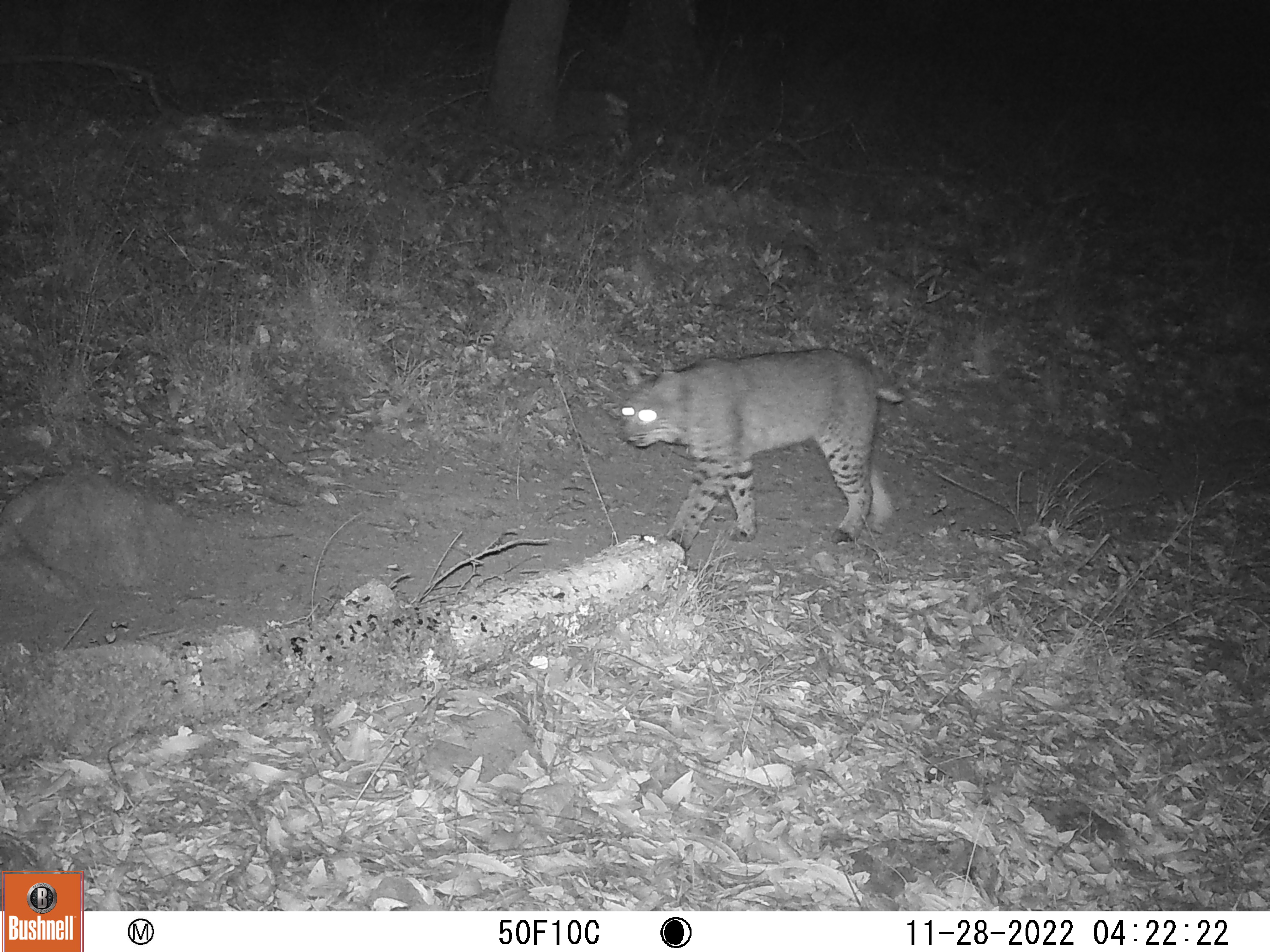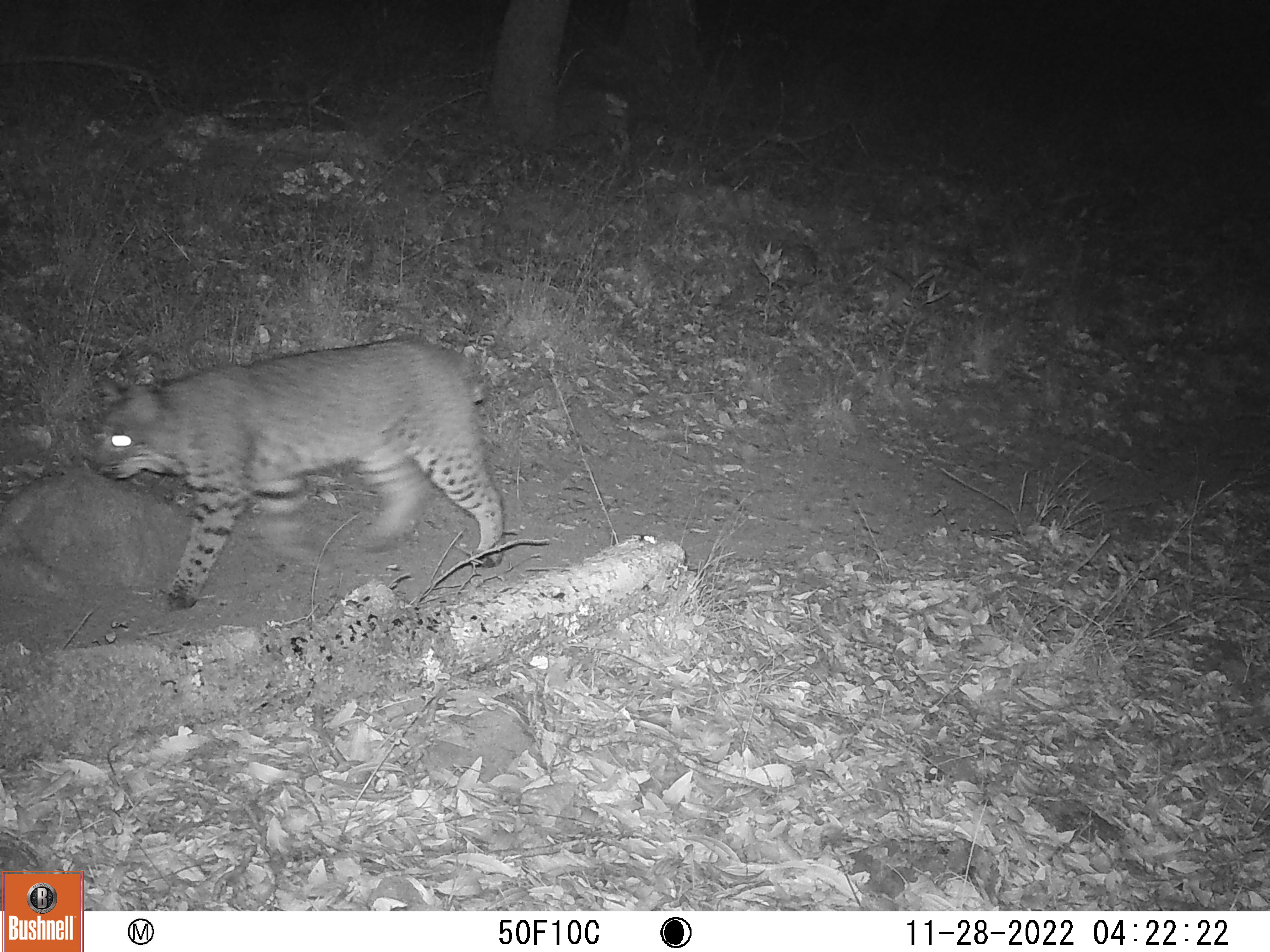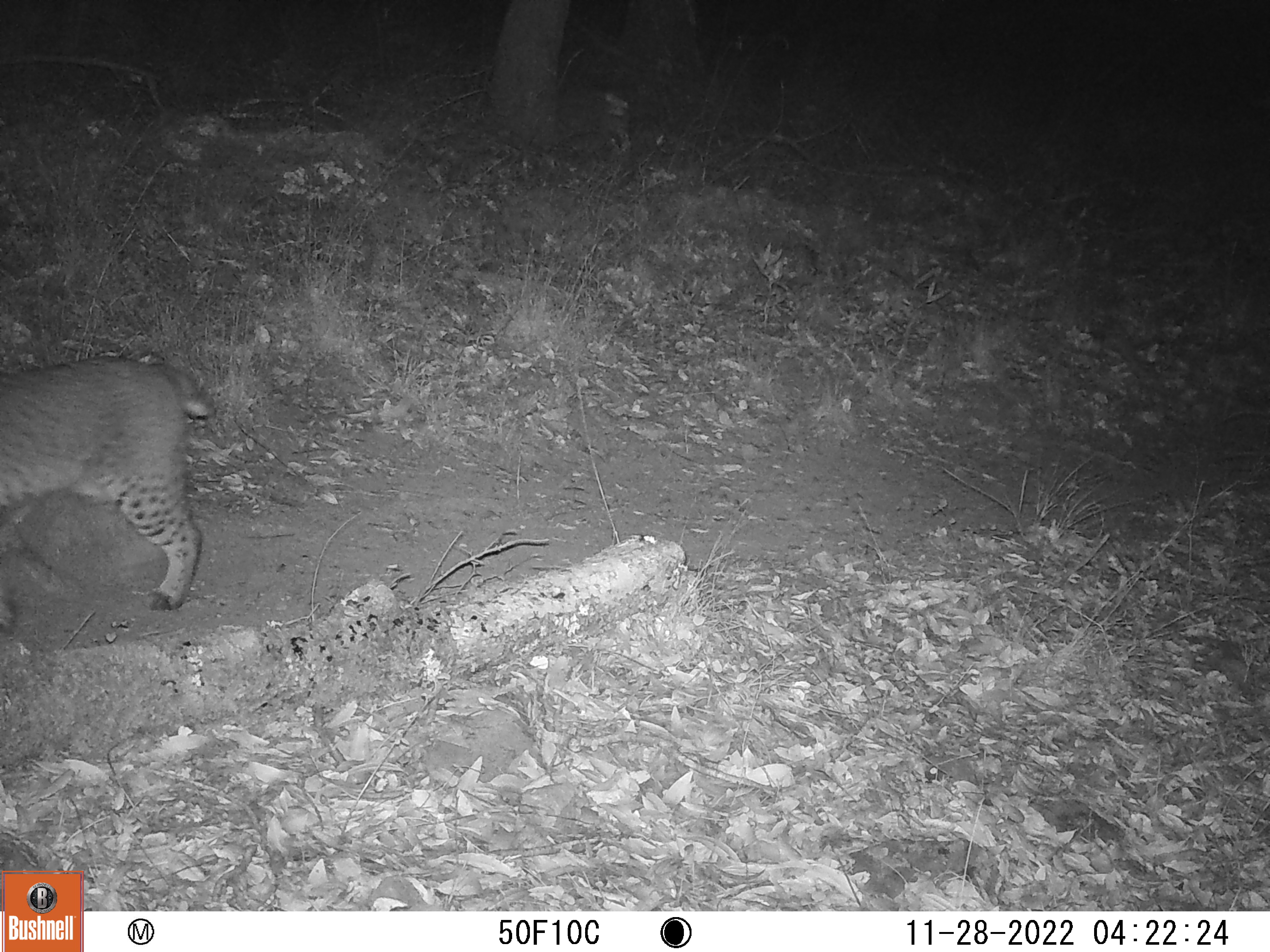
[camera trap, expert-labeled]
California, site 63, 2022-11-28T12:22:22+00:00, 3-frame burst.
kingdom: Animalia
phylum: Chordata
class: Mammalia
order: Carnivora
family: Felidae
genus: Lynx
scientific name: Lynx rufus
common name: bobcat